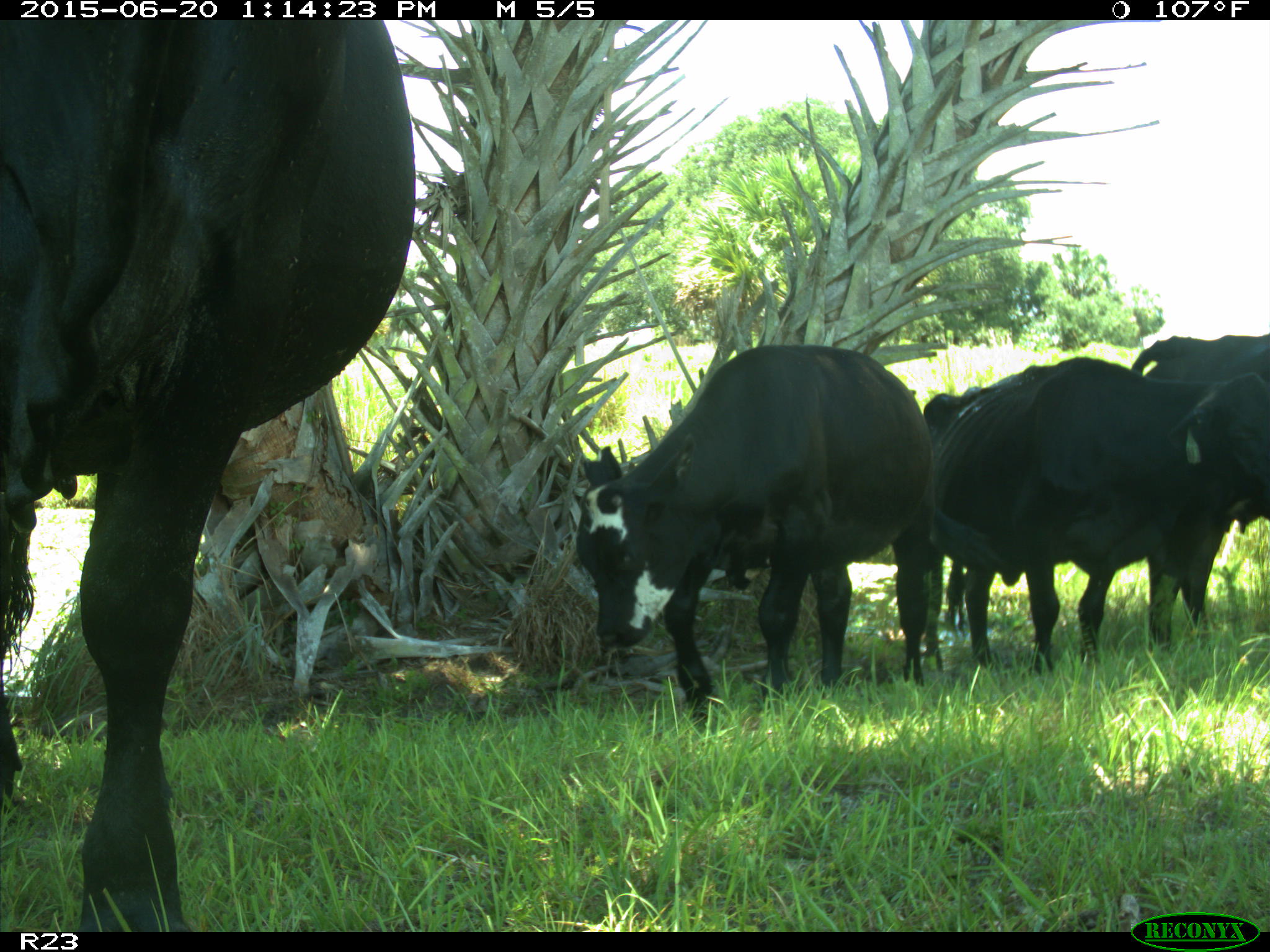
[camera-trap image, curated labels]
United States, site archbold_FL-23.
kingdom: Animalia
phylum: Chordata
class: Mammalia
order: Artiodactyla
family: Bovidae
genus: Bos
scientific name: Bos taurus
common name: domestic cow